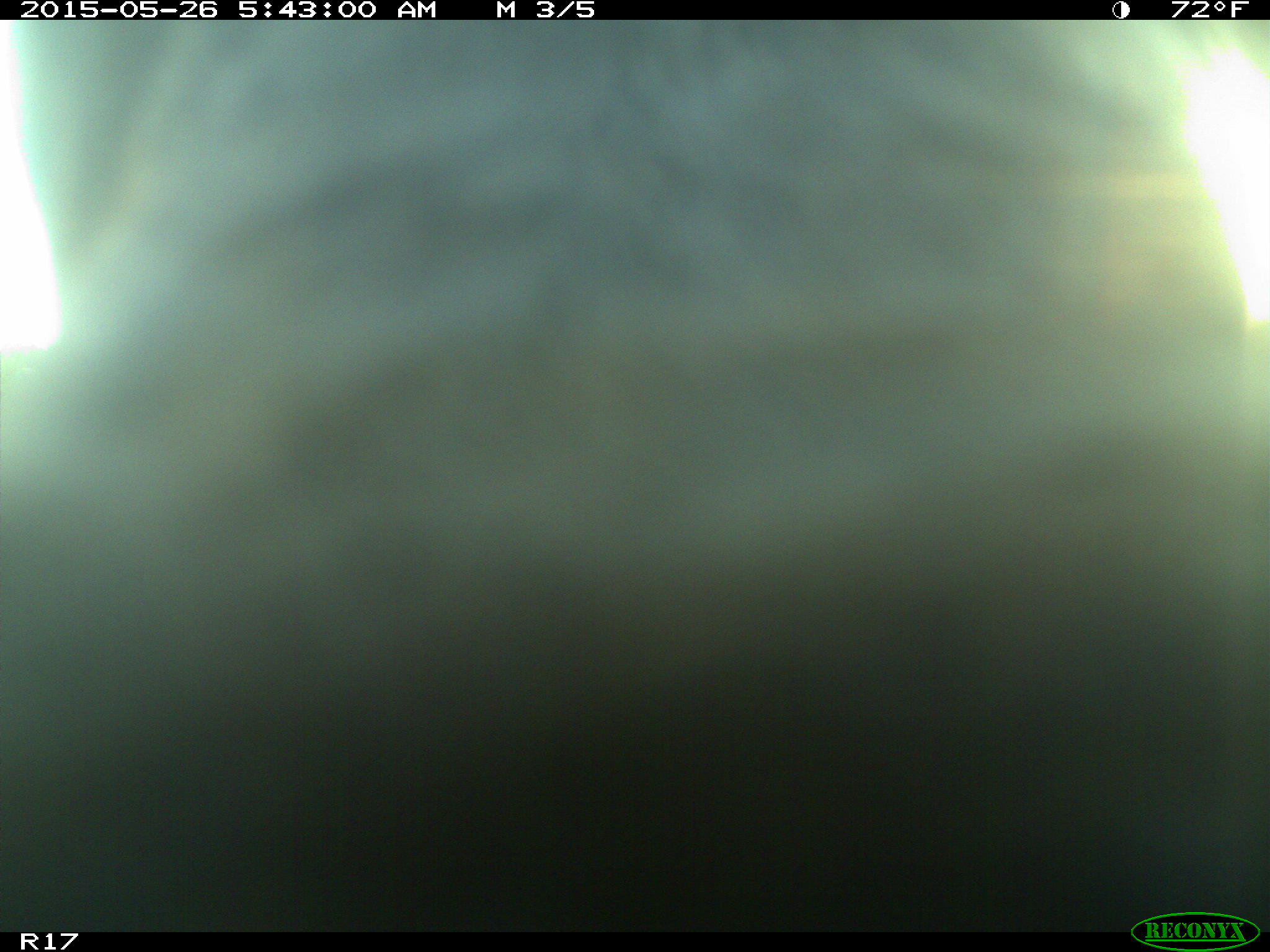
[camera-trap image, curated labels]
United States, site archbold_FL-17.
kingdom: Animalia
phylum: Chordata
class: Mammalia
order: Artiodactyla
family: Bovidae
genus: Bos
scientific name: Bos taurus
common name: domestic cow